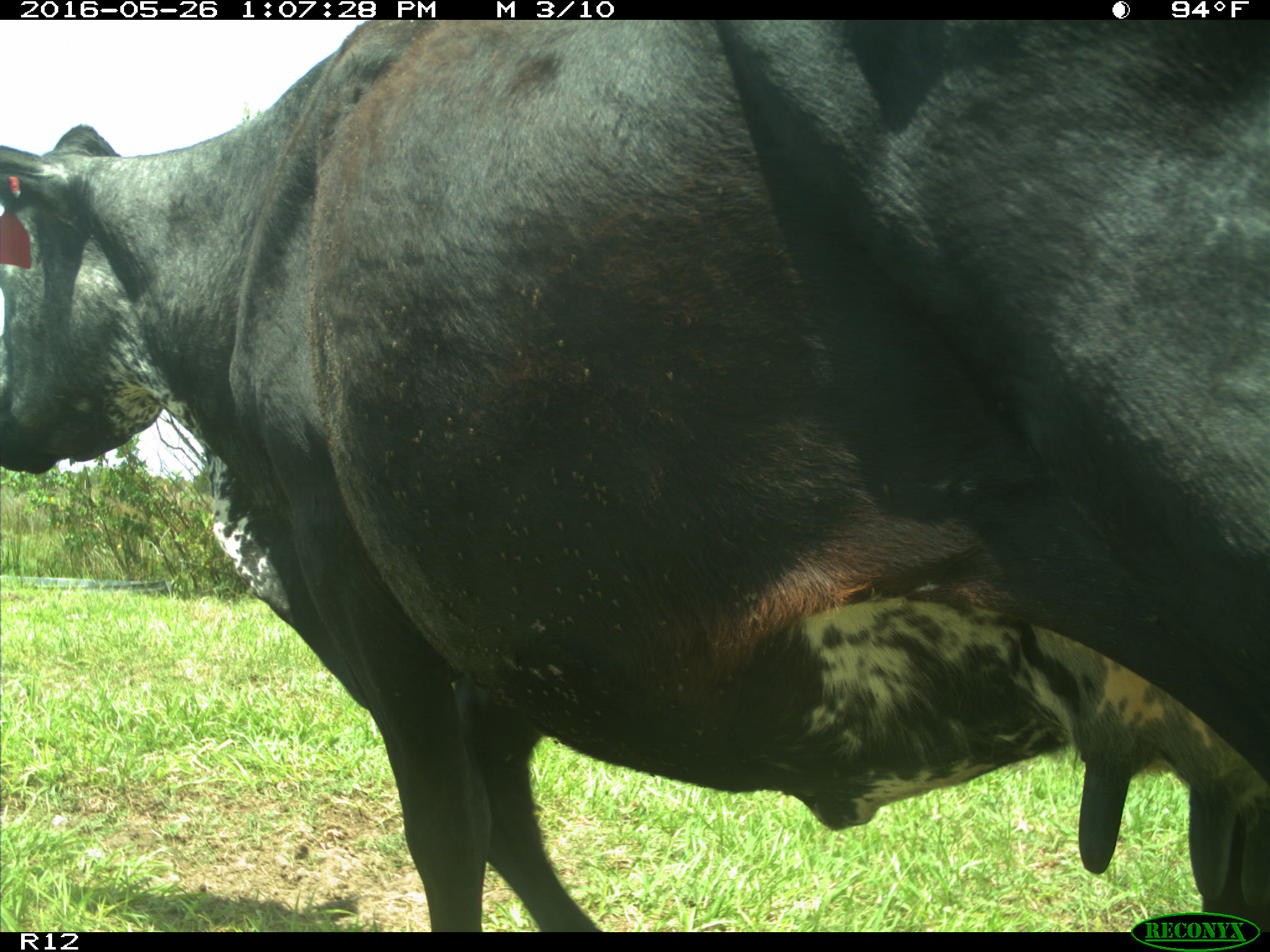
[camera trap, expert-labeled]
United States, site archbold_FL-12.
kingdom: Animalia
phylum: Chordata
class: Mammalia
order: Artiodactyla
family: Bovidae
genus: Bos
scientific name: Bos taurus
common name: domestic cow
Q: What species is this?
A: Bos taurus (domestic cow).